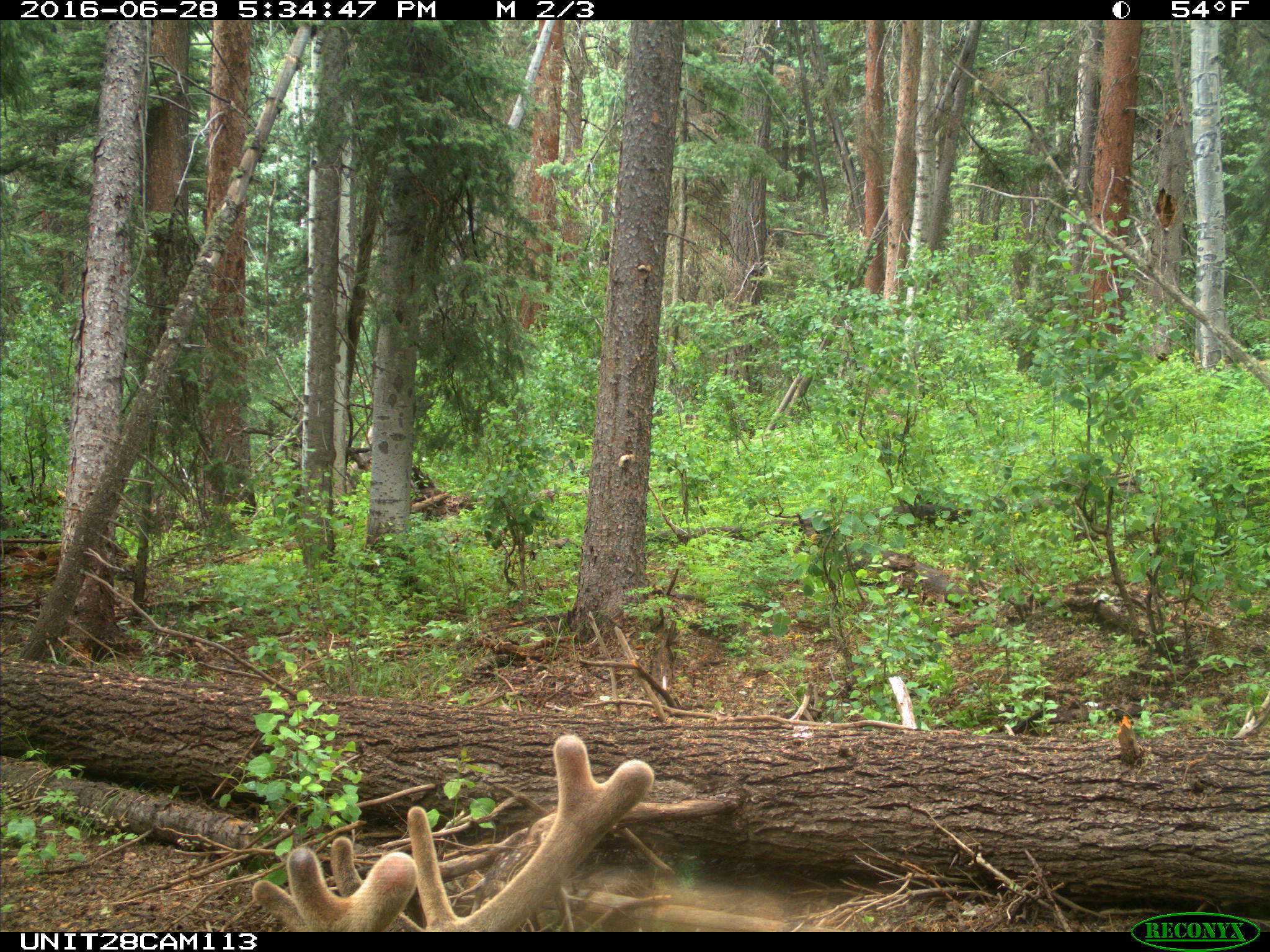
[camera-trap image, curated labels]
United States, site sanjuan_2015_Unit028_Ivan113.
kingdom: Animalia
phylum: Chordata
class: Mammalia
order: Artiodactyla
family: Cervidae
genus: Cervus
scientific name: Cervus elaphus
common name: red deer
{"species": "Cervus elaphus (red deer)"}